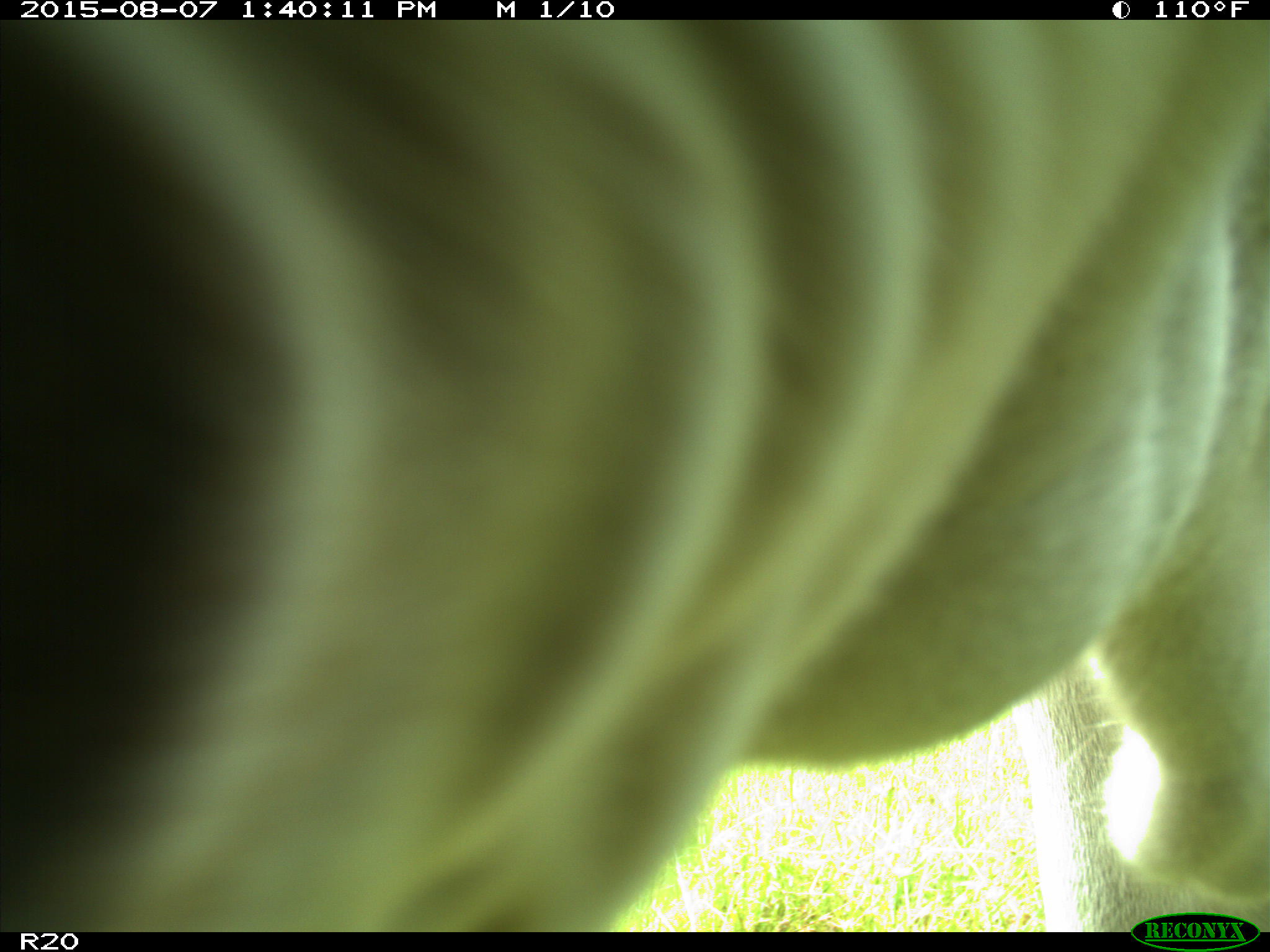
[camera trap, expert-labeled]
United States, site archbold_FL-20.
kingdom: Animalia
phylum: Chordata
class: Mammalia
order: Artiodactyla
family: Bovidae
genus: Bos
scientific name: Bos taurus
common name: domestic cow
Bos taurus (domestic cow).